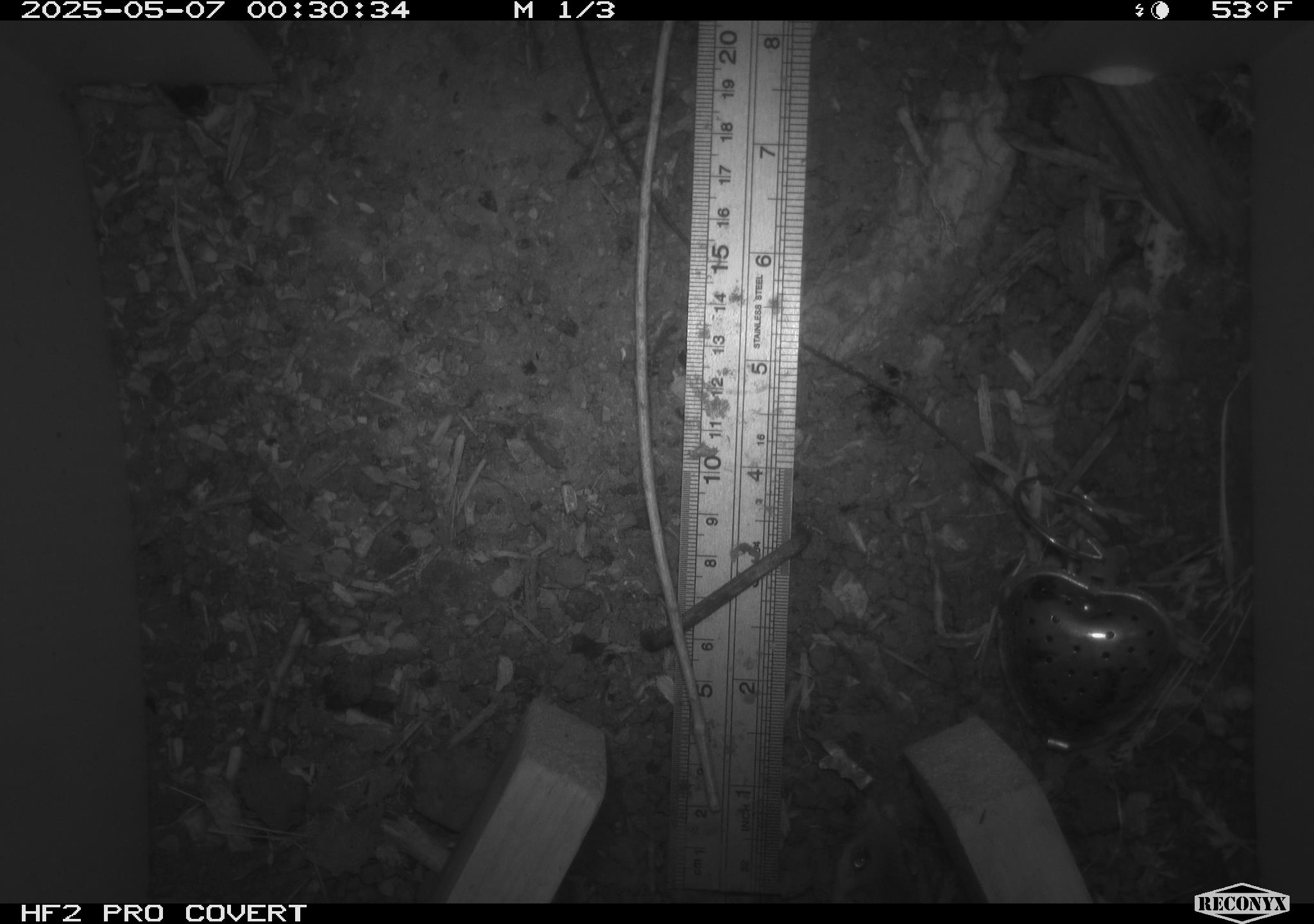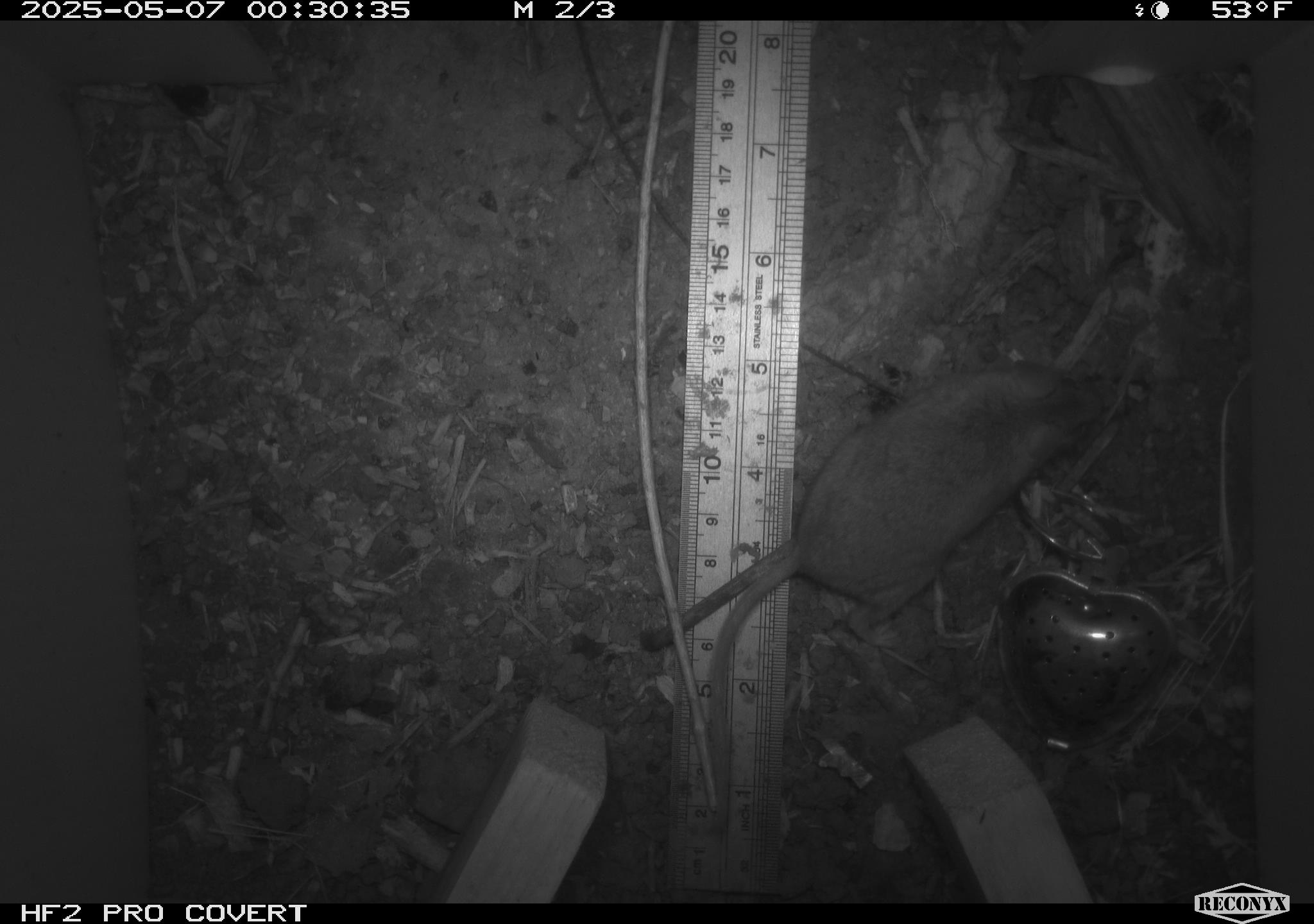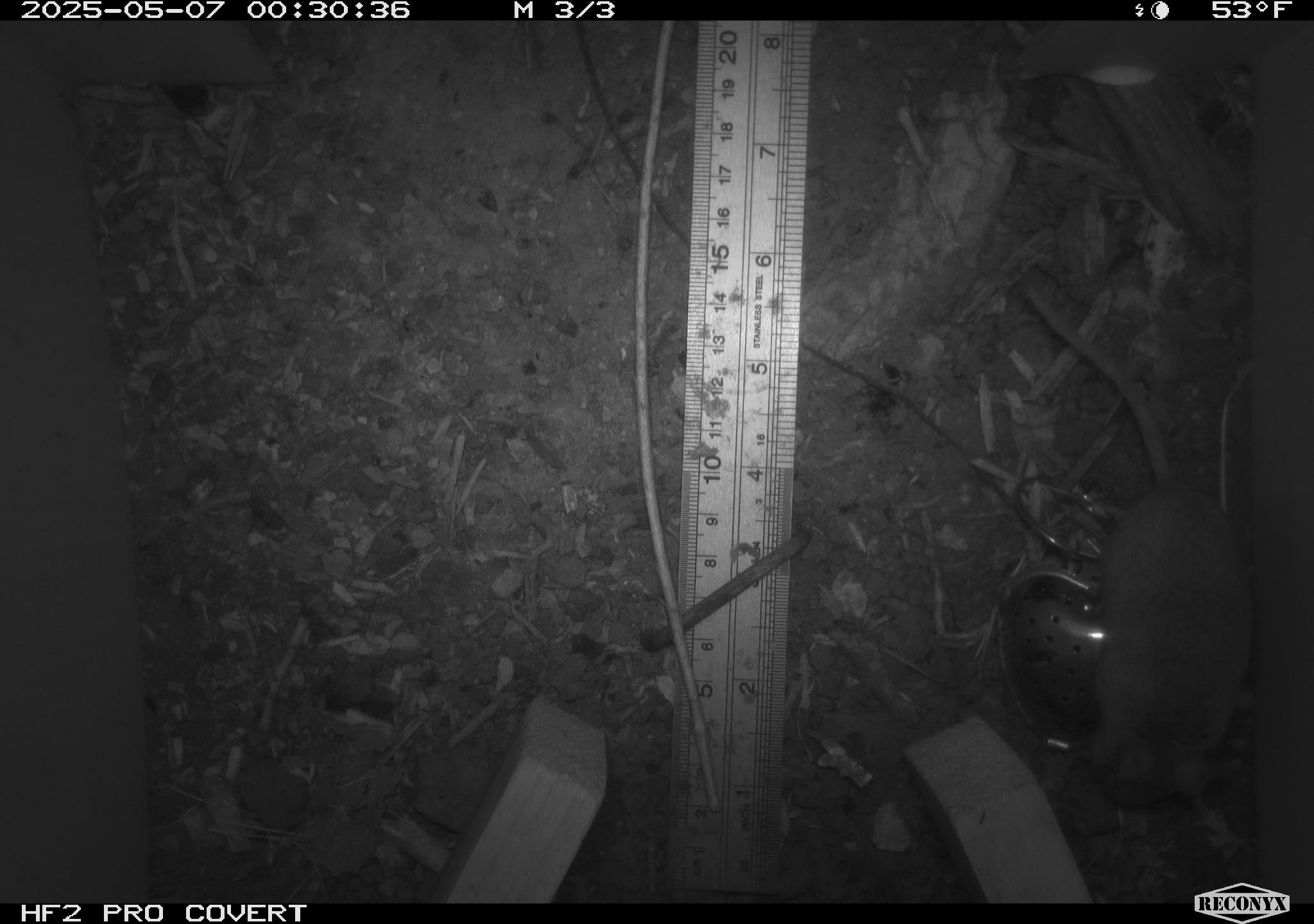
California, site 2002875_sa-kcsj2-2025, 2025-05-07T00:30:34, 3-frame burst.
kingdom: Animalia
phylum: Chordata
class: Mammalia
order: Rodentia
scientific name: Rodentia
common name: rodent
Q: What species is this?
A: Rodent (Rodentia).